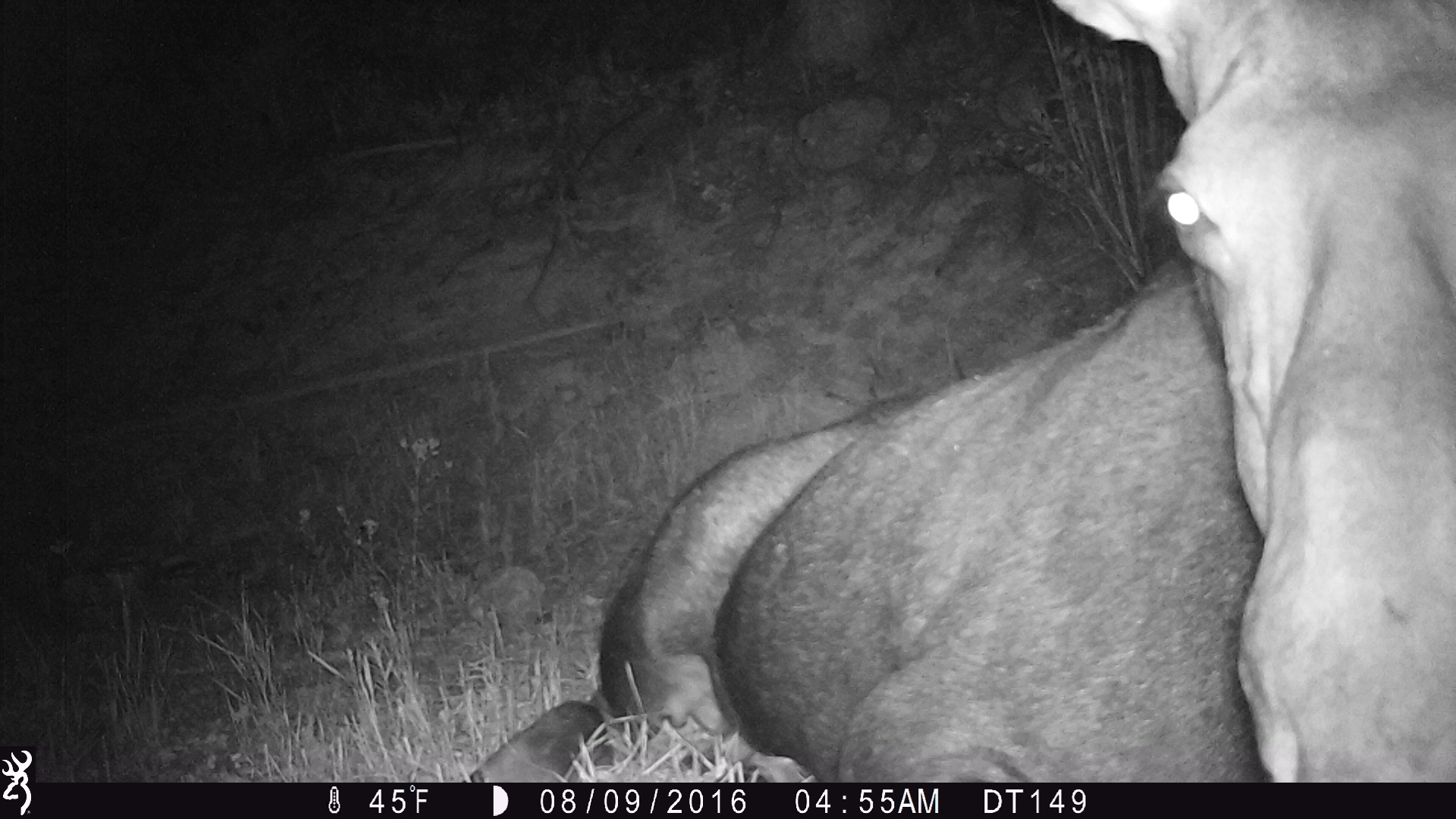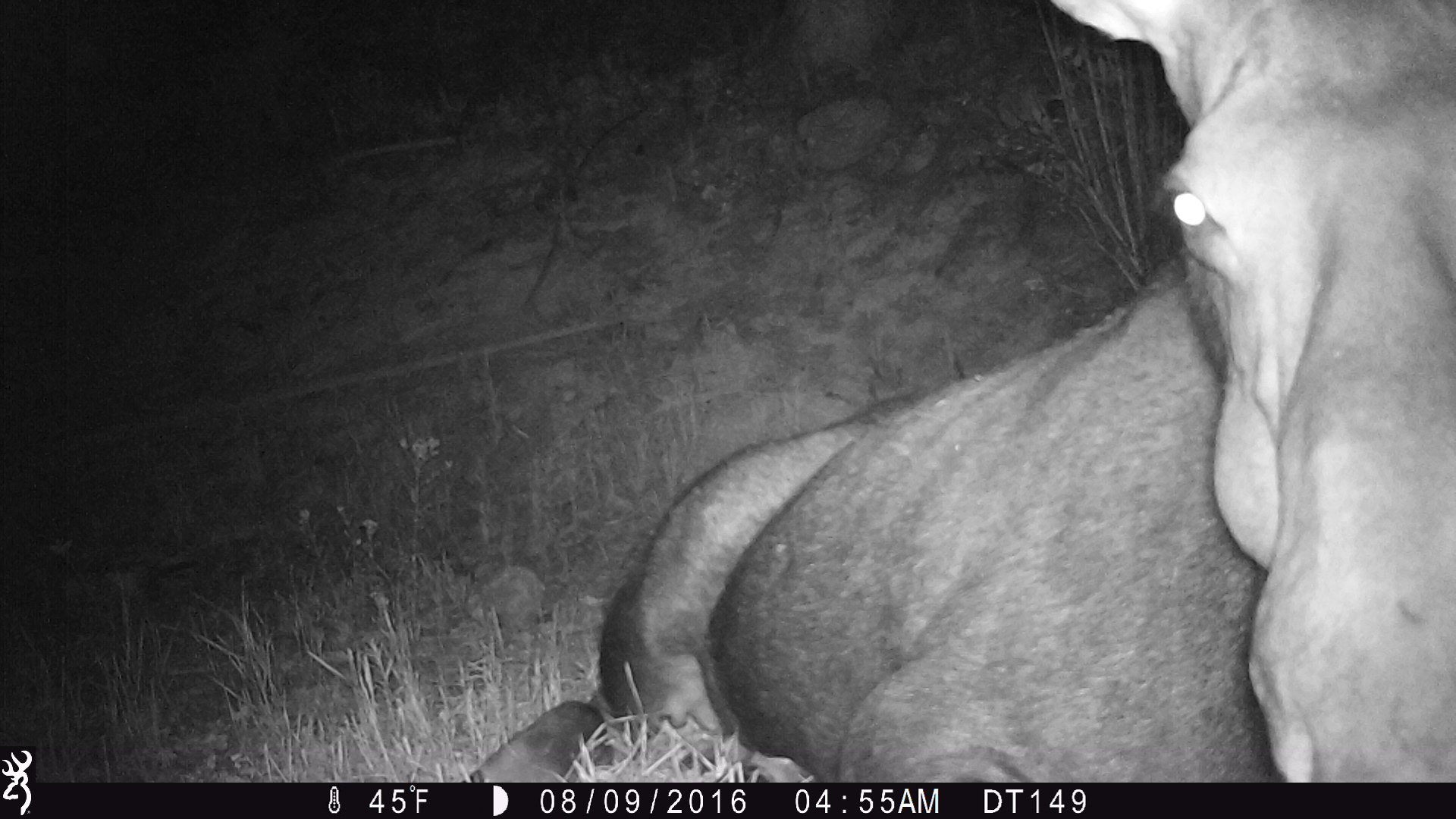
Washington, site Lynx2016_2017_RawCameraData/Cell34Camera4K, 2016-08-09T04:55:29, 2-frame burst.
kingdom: Animalia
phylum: Chordata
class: Mammalia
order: Artiodactyla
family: Cervidae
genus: Alces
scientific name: Alces alces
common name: moose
Alces alces (moose). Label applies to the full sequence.